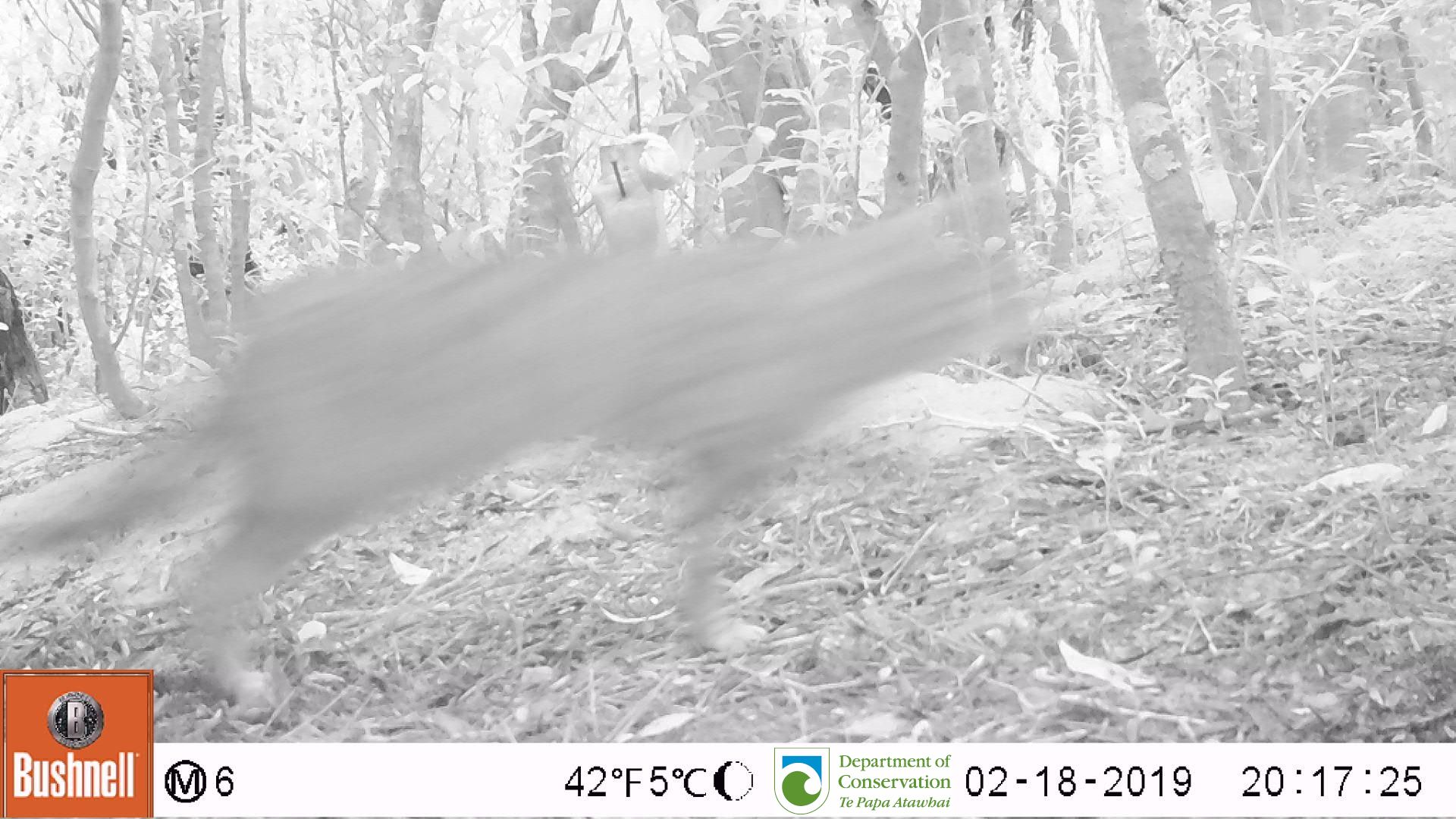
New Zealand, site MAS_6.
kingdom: Animalia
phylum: Chordata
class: Mammalia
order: Carnivora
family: Felidae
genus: Felis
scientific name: Felis catus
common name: domestic cat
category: cat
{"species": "cat (domestic cat) (Felis catus)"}